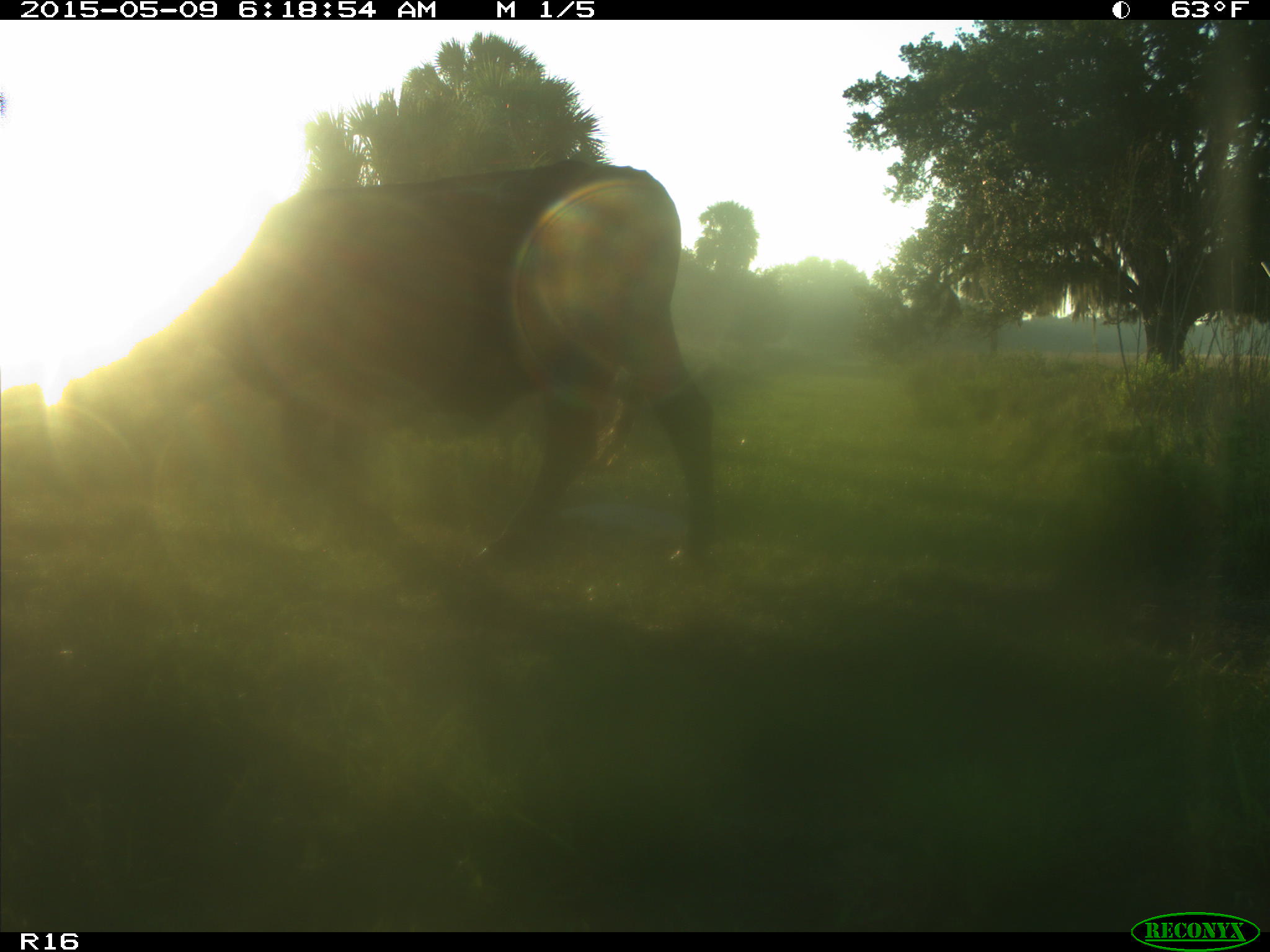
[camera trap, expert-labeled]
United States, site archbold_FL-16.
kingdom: Animalia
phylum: Chordata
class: Mammalia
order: Artiodactyla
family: Bovidae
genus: Bos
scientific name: Bos taurus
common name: domestic cow